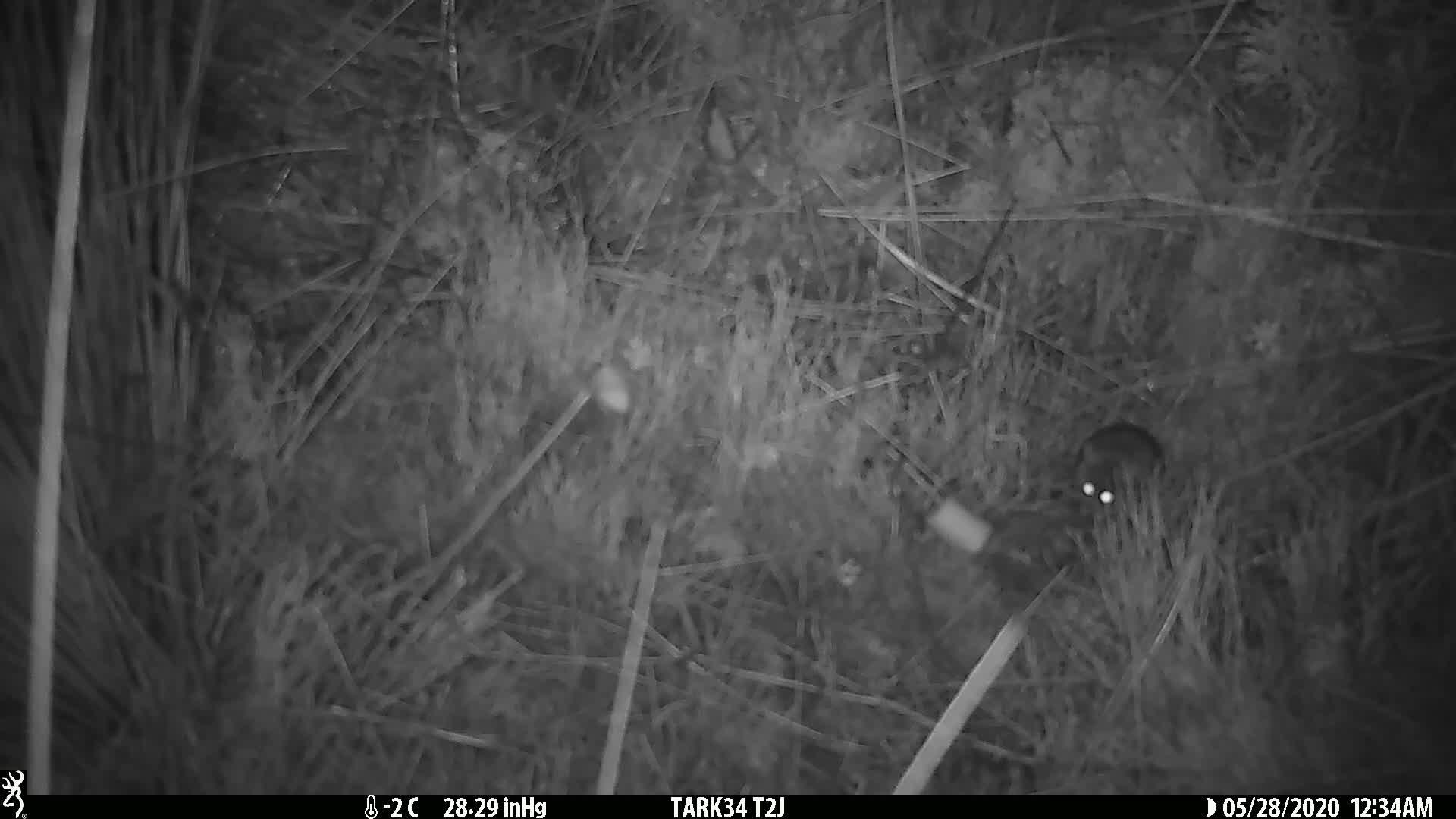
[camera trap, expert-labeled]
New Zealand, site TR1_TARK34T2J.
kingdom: Animalia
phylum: Chordata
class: Mammalia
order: Rodentia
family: Muridae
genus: Mus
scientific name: Mus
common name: mouse